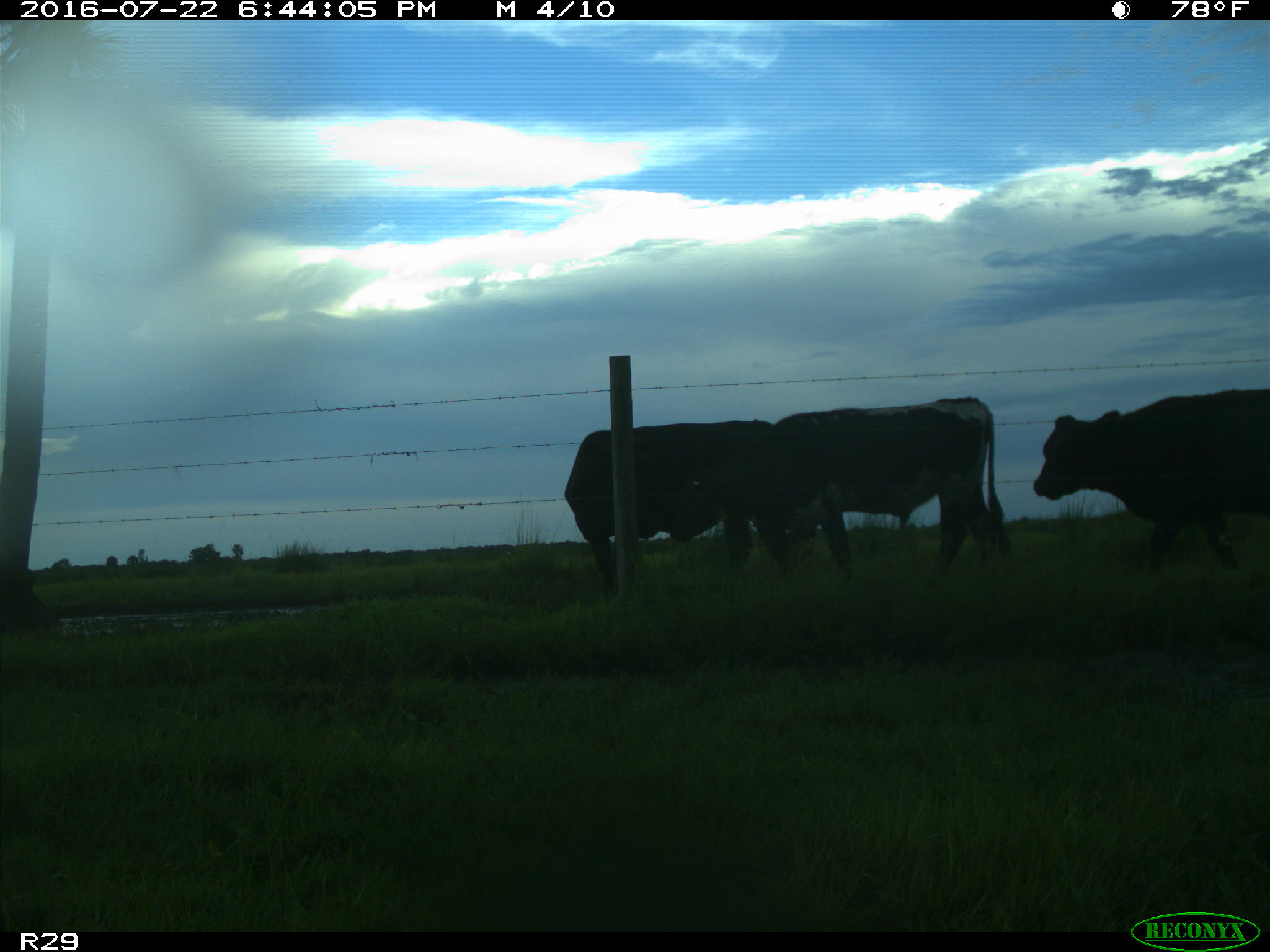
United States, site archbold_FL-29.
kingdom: Animalia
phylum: Chordata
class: Mammalia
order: Artiodactyla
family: Bovidae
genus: Bos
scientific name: Bos taurus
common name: domestic cow